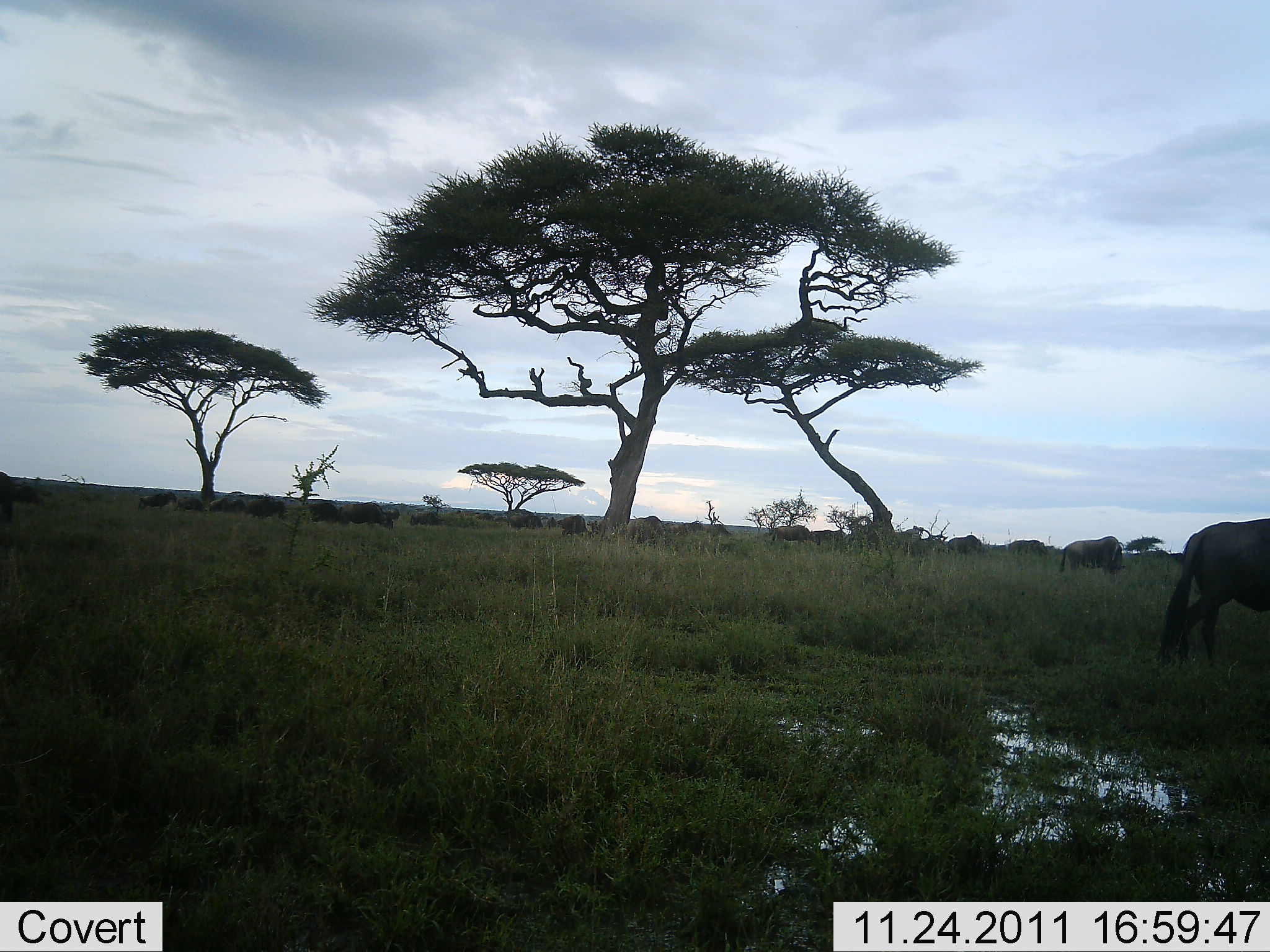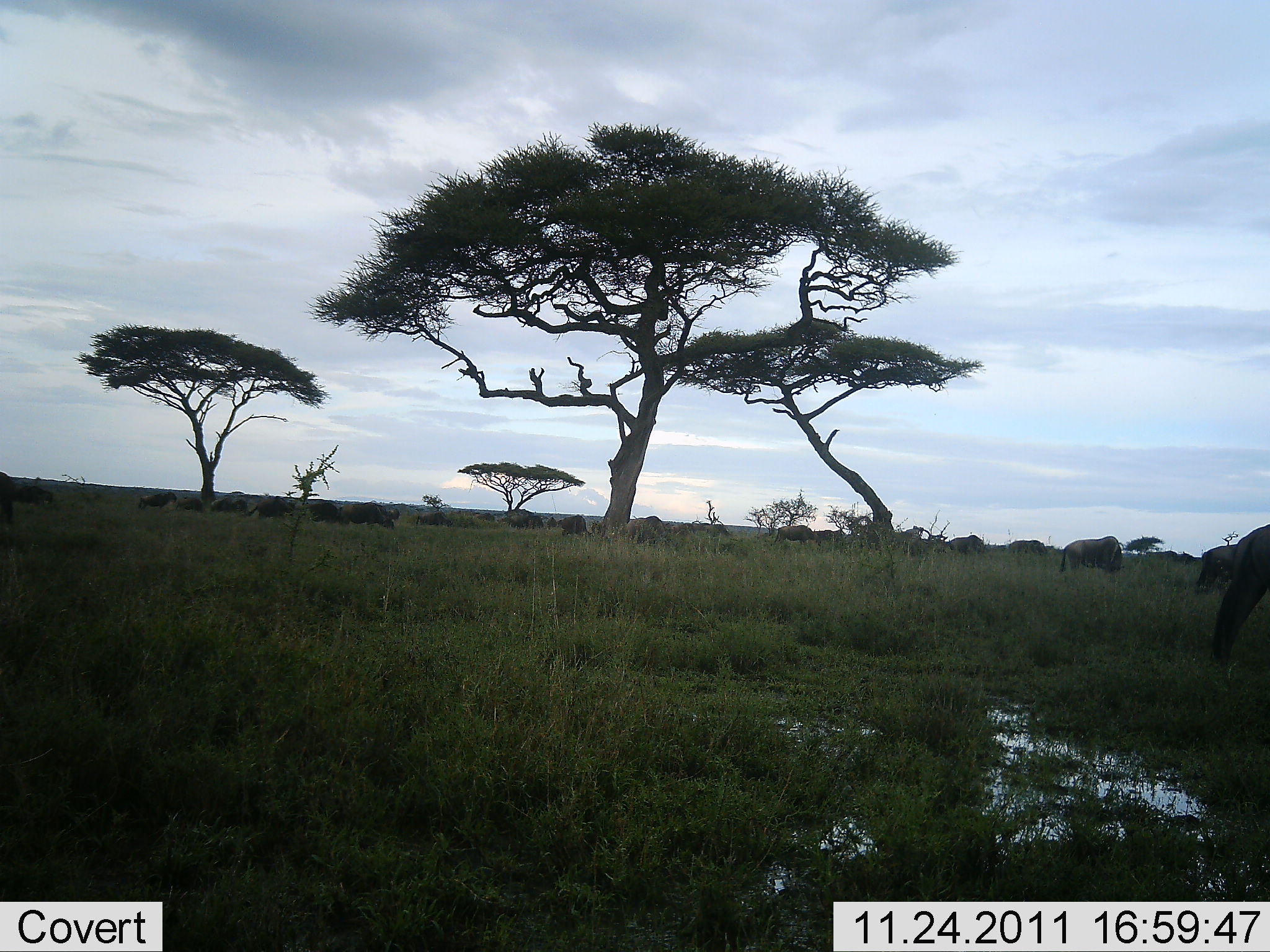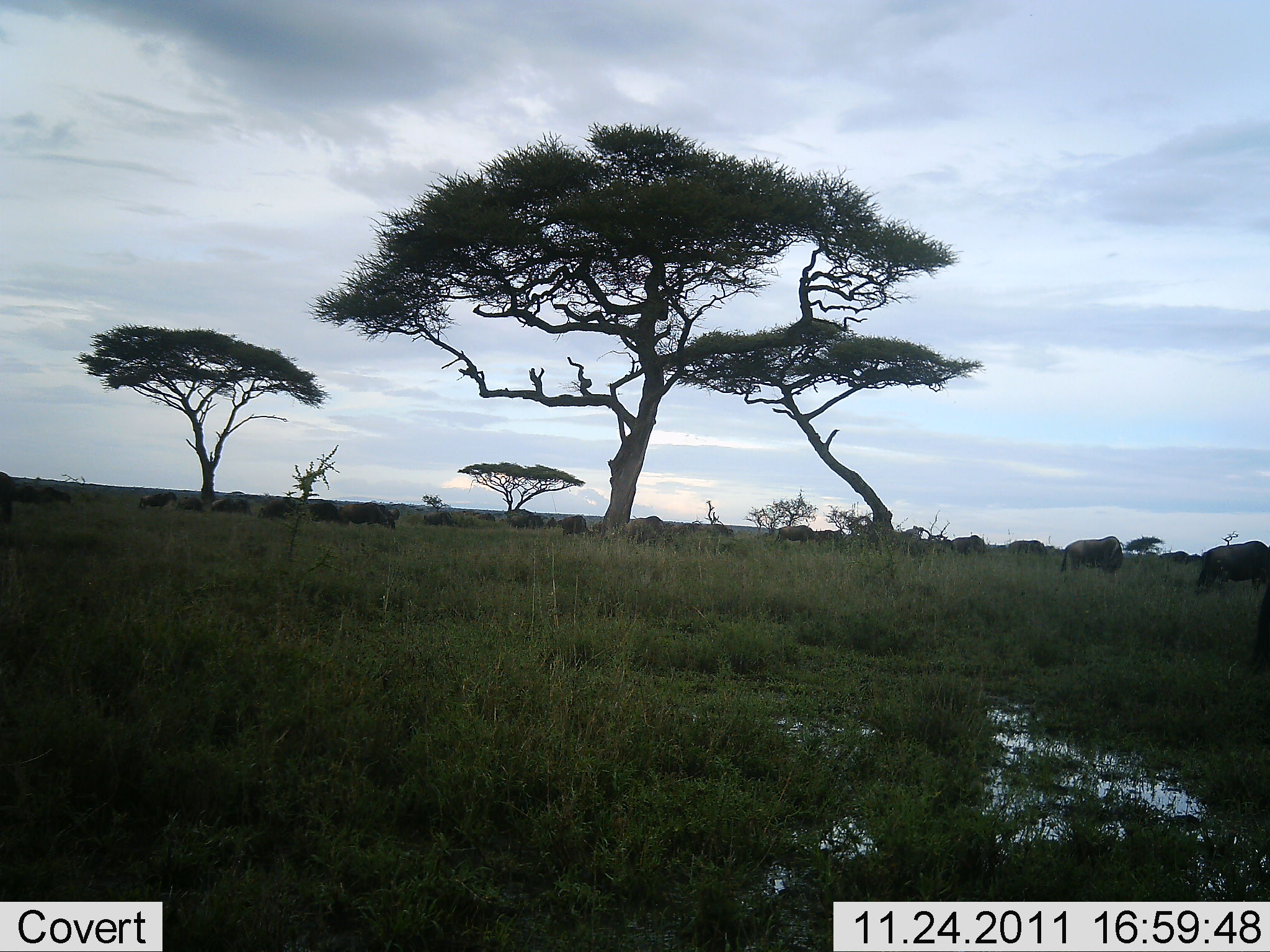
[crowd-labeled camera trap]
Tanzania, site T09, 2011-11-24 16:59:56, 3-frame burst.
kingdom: Animalia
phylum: Chordata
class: Mammalia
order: Artiodactyla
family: Bovidae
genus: Connochaetes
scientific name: Connochaetes taurinus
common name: blue wildebeest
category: wildebeest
Wildebeest (blue wildebeest) (Connochaetes taurinus), count 11-50. Behavior (volunteer vote fractions): standing 42%, resting 0%, moving 67%, interacting 0%. Young present (vote fraction): 0%. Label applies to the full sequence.